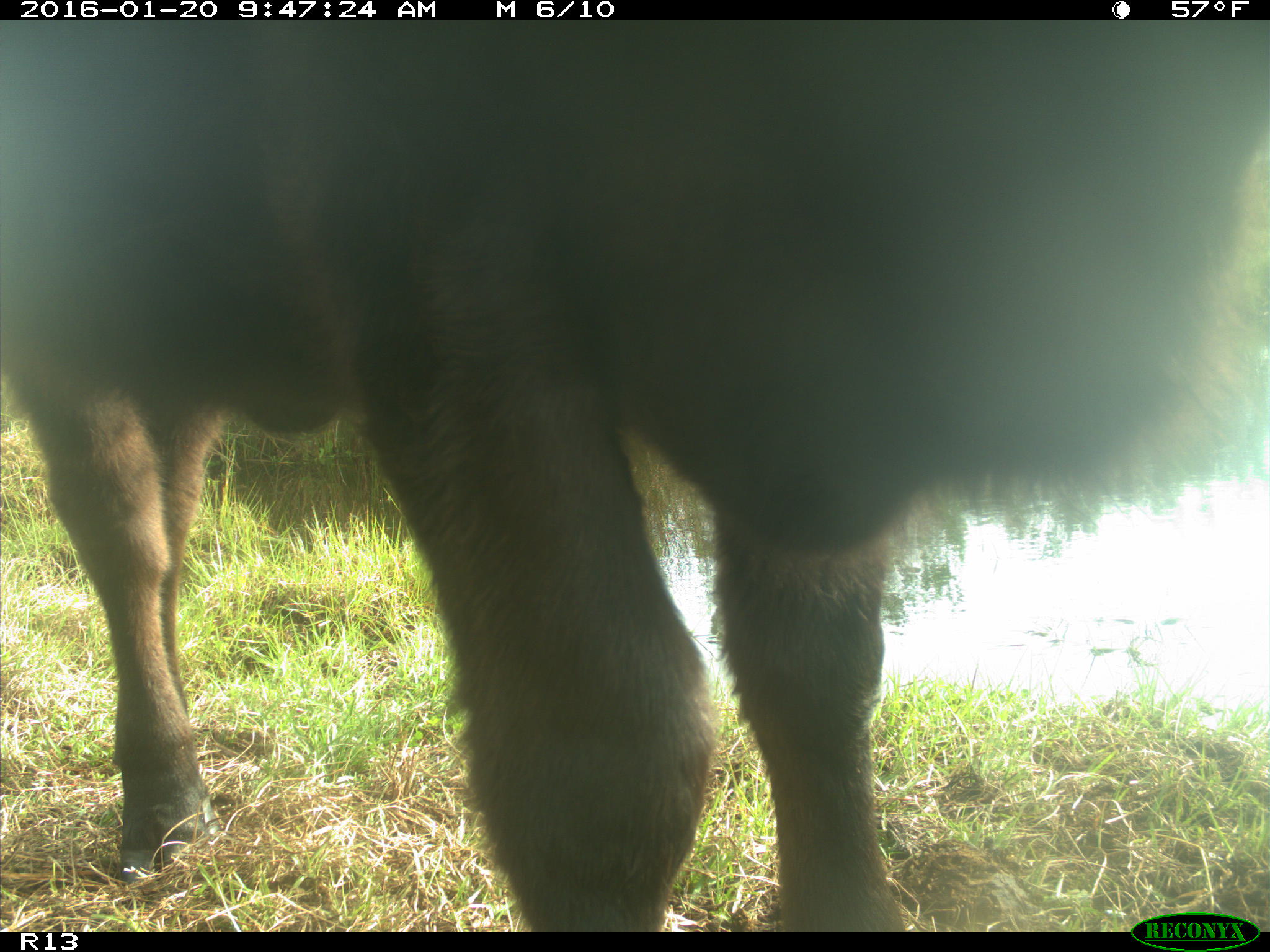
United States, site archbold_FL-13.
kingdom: Animalia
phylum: Chordata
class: Mammalia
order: Artiodactyla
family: Bovidae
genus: Bos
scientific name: Bos taurus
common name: domestic cow